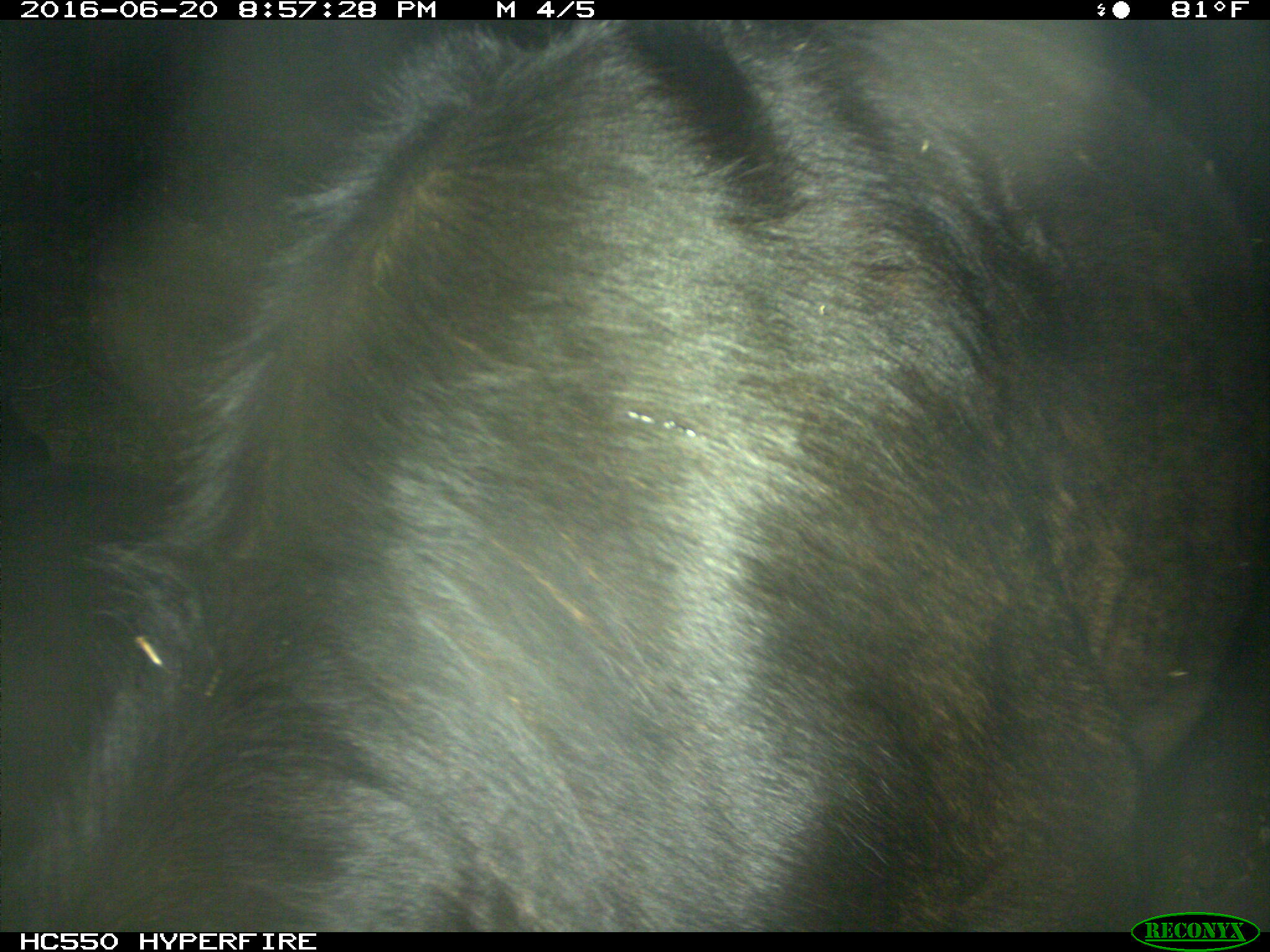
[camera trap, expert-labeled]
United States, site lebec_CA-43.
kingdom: Animalia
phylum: Chordata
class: Mammalia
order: Artiodactyla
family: Bovidae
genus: Bos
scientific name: Bos taurus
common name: domestic cow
Bos taurus (domestic cow).